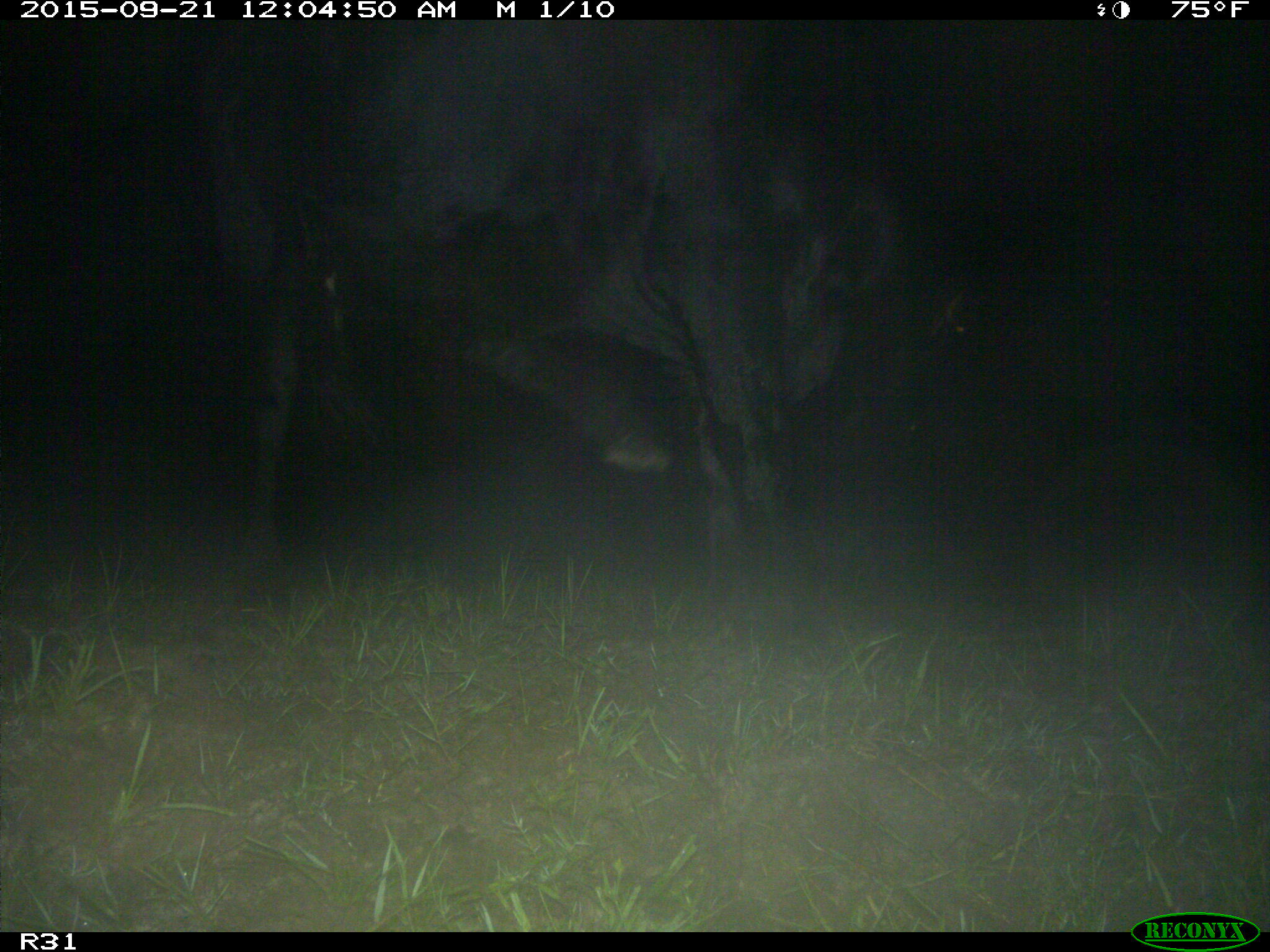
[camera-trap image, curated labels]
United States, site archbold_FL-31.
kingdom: Animalia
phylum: Chordata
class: Mammalia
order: Artiodactyla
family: Bovidae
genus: Bos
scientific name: Bos taurus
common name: domestic cow